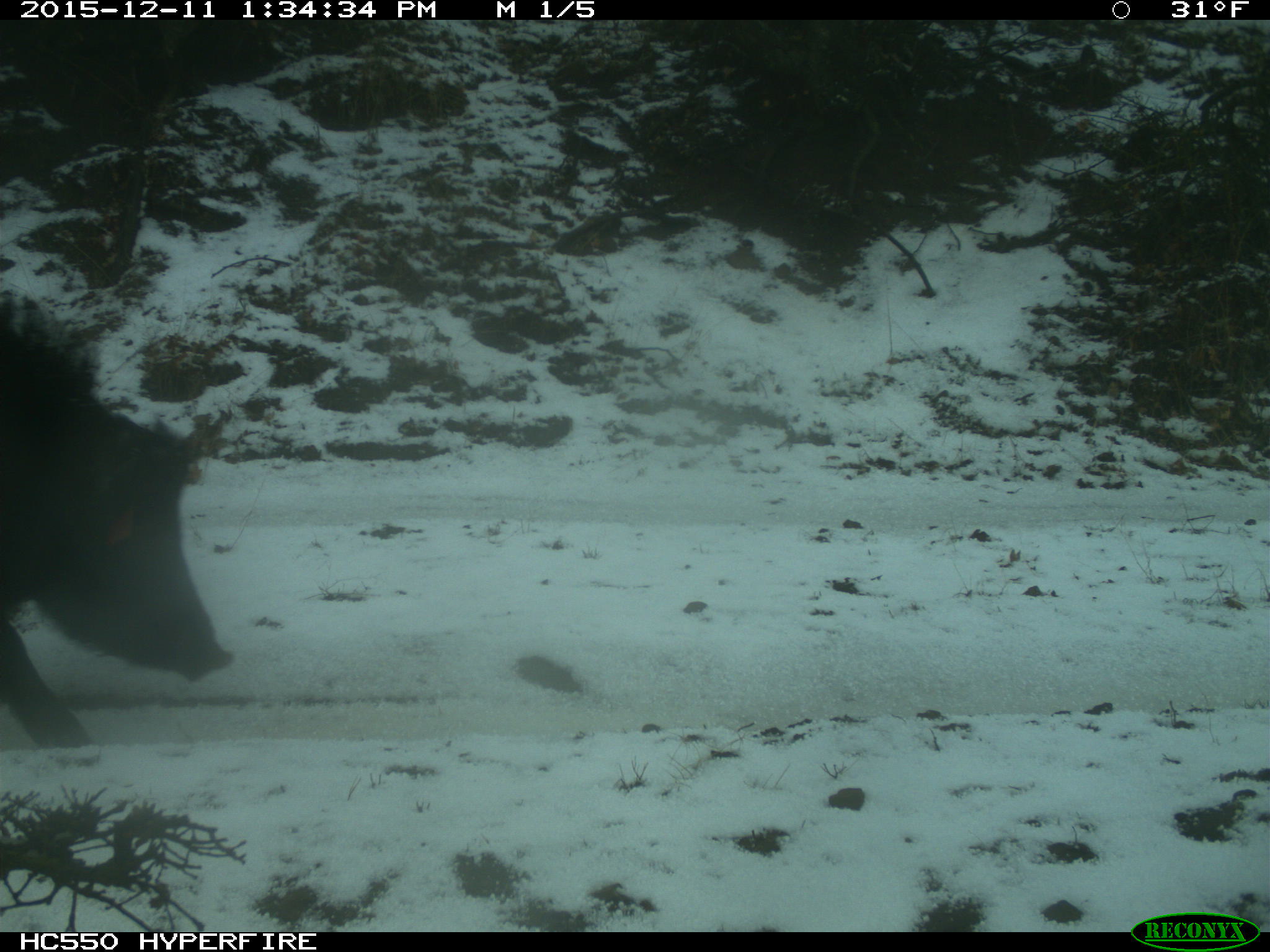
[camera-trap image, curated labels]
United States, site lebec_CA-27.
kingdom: Animalia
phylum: Chordata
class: Mammalia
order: Artiodactyla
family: Suidae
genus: Sus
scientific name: Sus scrofa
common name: wild boar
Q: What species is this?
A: Sus scrofa (wild boar).